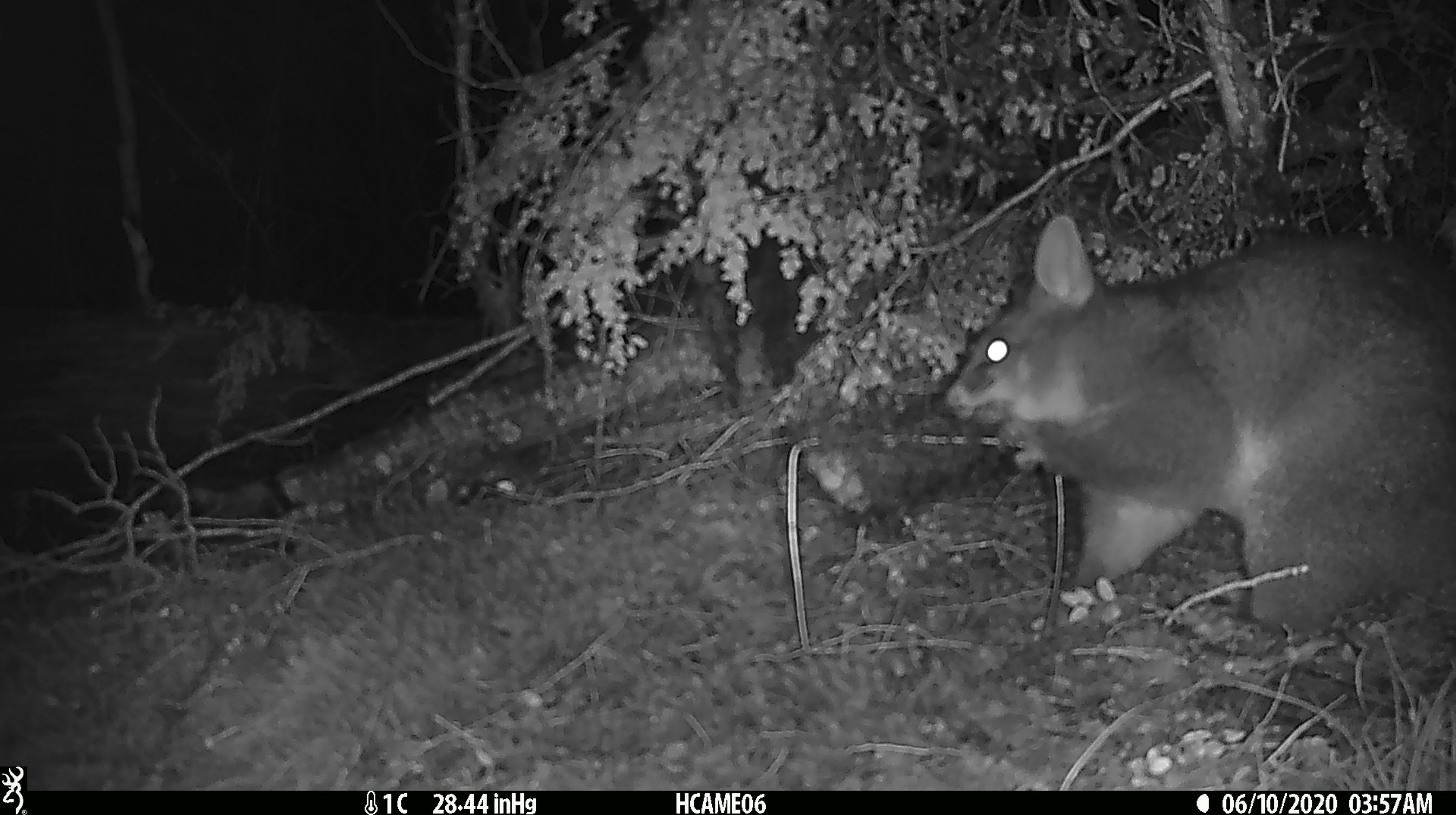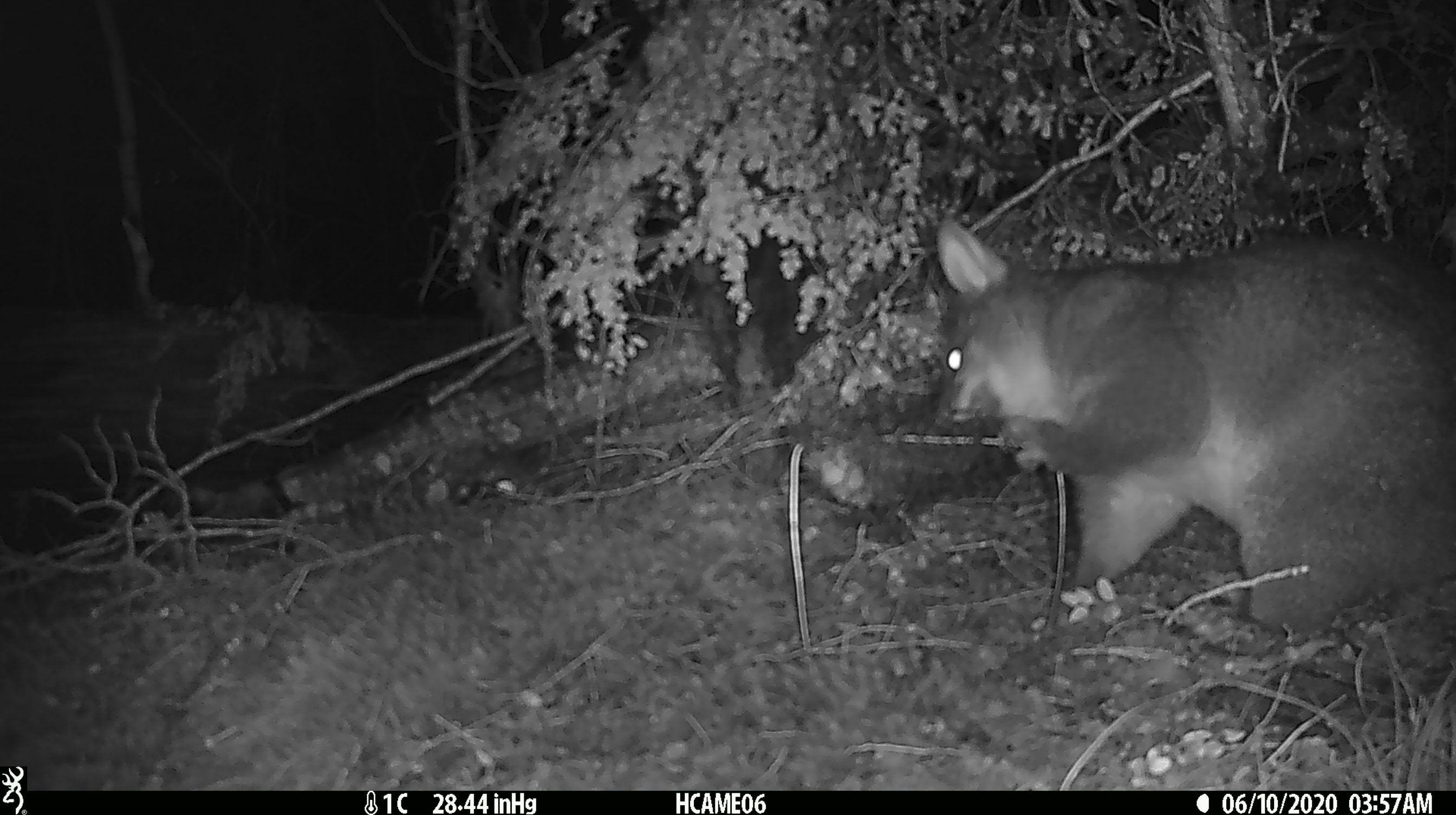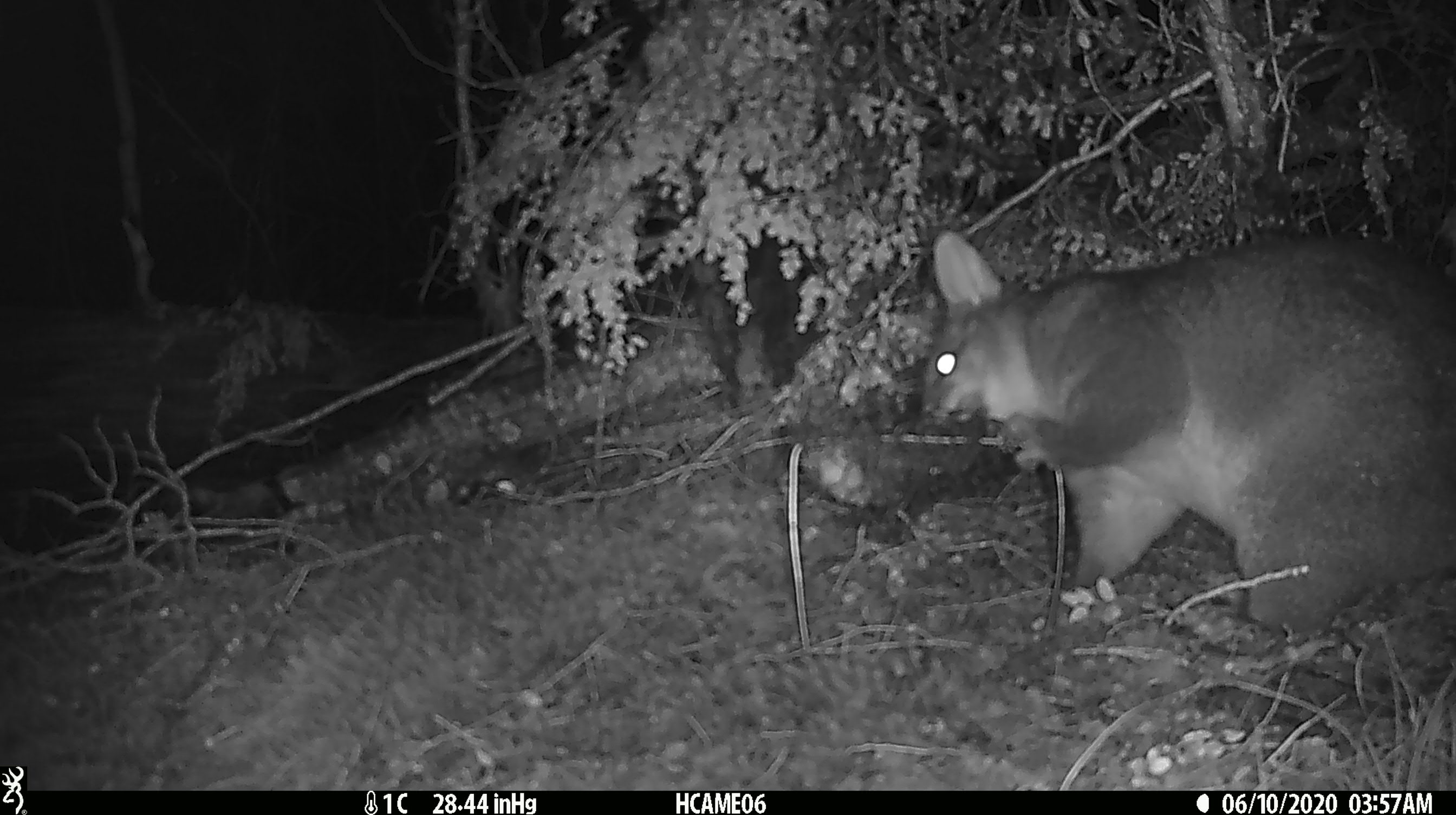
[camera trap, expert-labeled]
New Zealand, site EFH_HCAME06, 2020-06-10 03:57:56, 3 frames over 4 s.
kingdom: Animalia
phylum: Chordata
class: Mammalia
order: Diprotodontia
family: Phalangeridae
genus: Trichosurus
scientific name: Trichosurus vulpecula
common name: common brushtail possum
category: possum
Possum (common brushtail possum) (Trichosurus vulpecula).